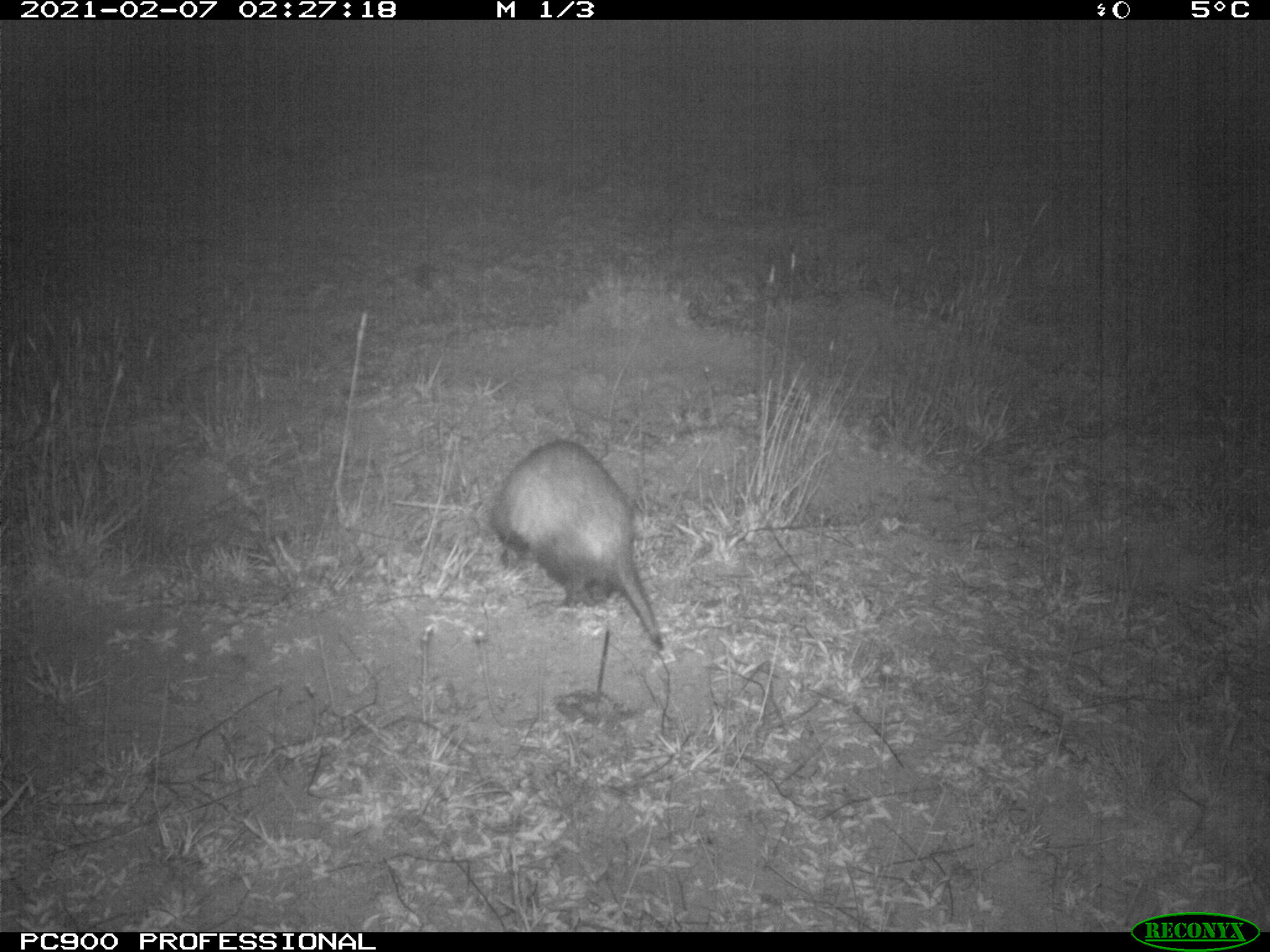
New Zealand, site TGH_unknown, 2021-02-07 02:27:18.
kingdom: Animalia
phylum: Chordata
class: Mammalia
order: Carnivora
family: Mustelidae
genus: Mustela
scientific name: Mustela furo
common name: ferret